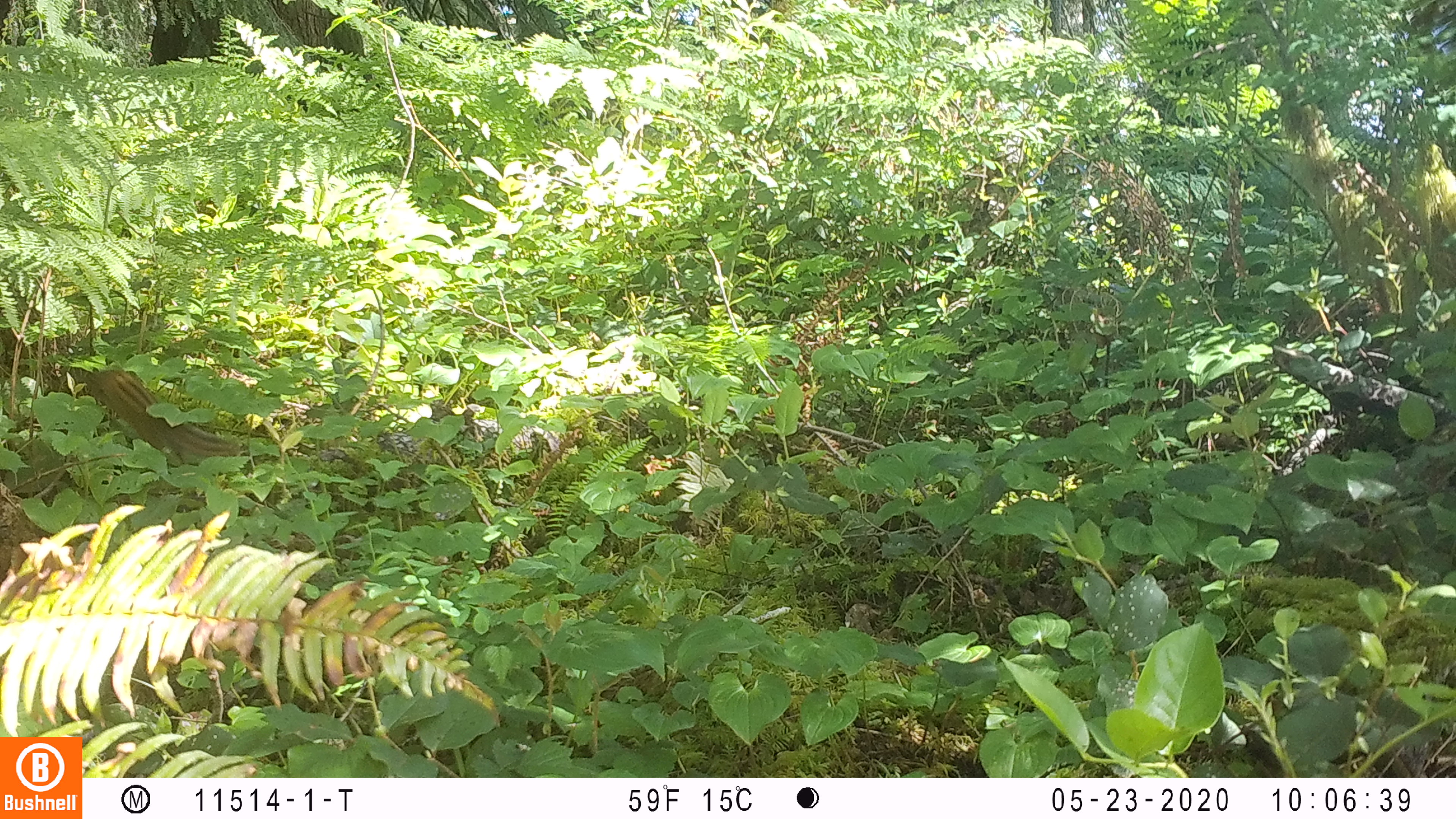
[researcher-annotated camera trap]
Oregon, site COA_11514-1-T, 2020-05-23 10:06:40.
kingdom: Animalia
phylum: Chordata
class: Mammalia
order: Rodentia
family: Sciuridae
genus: Neotamias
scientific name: Neotamias townsendii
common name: townsend's chipmunk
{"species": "townsend's chipmunk (Neotamias townsendii)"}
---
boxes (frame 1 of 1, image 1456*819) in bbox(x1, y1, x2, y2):
townsend's chipmunk: bbox(87, 364, 239, 462)